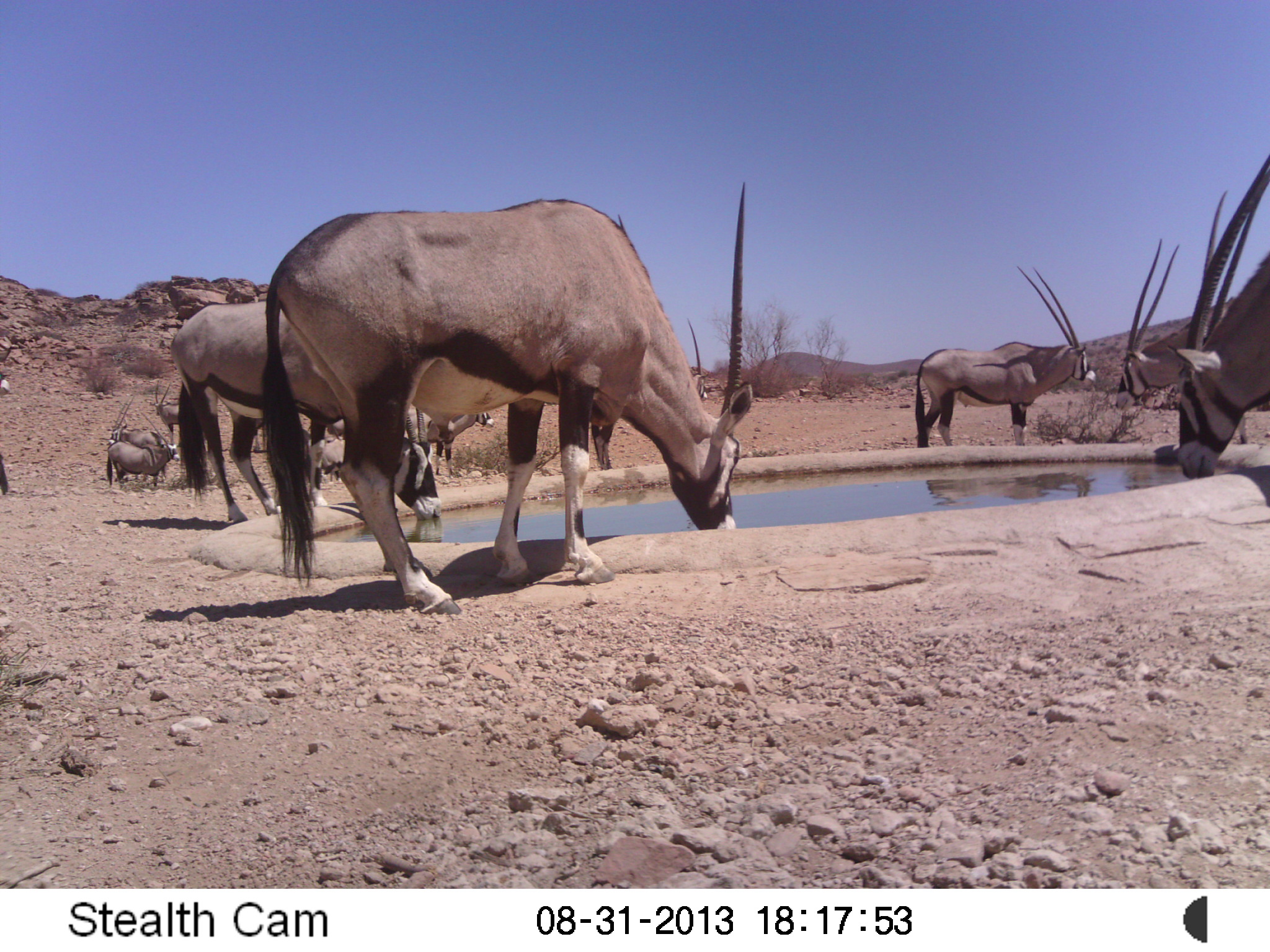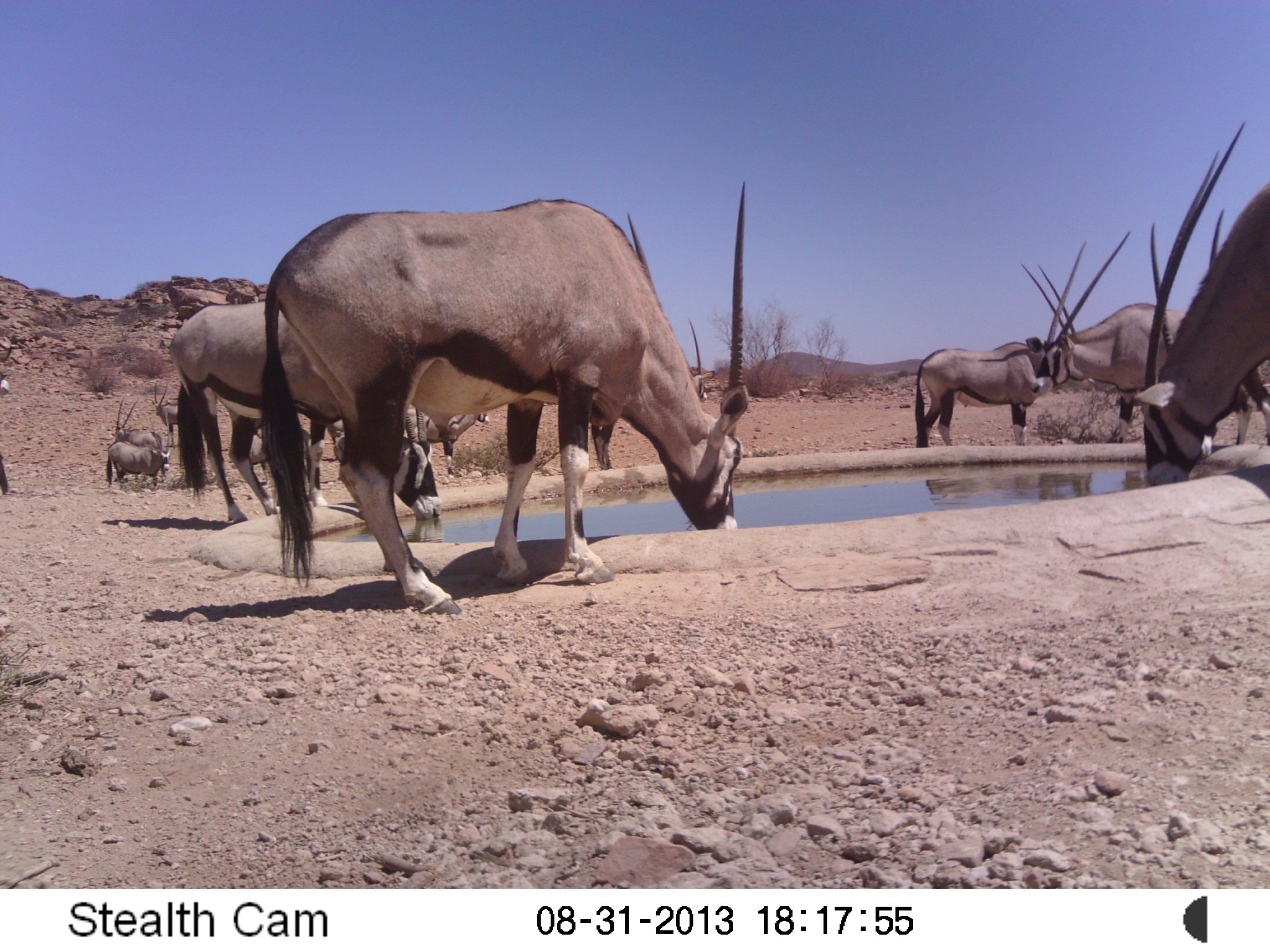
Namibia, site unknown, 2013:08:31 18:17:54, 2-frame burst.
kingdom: Animalia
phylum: Chordata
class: Mammalia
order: Artiodactyla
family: Bovidae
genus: Oryx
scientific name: Oryx gazella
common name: gemsbok